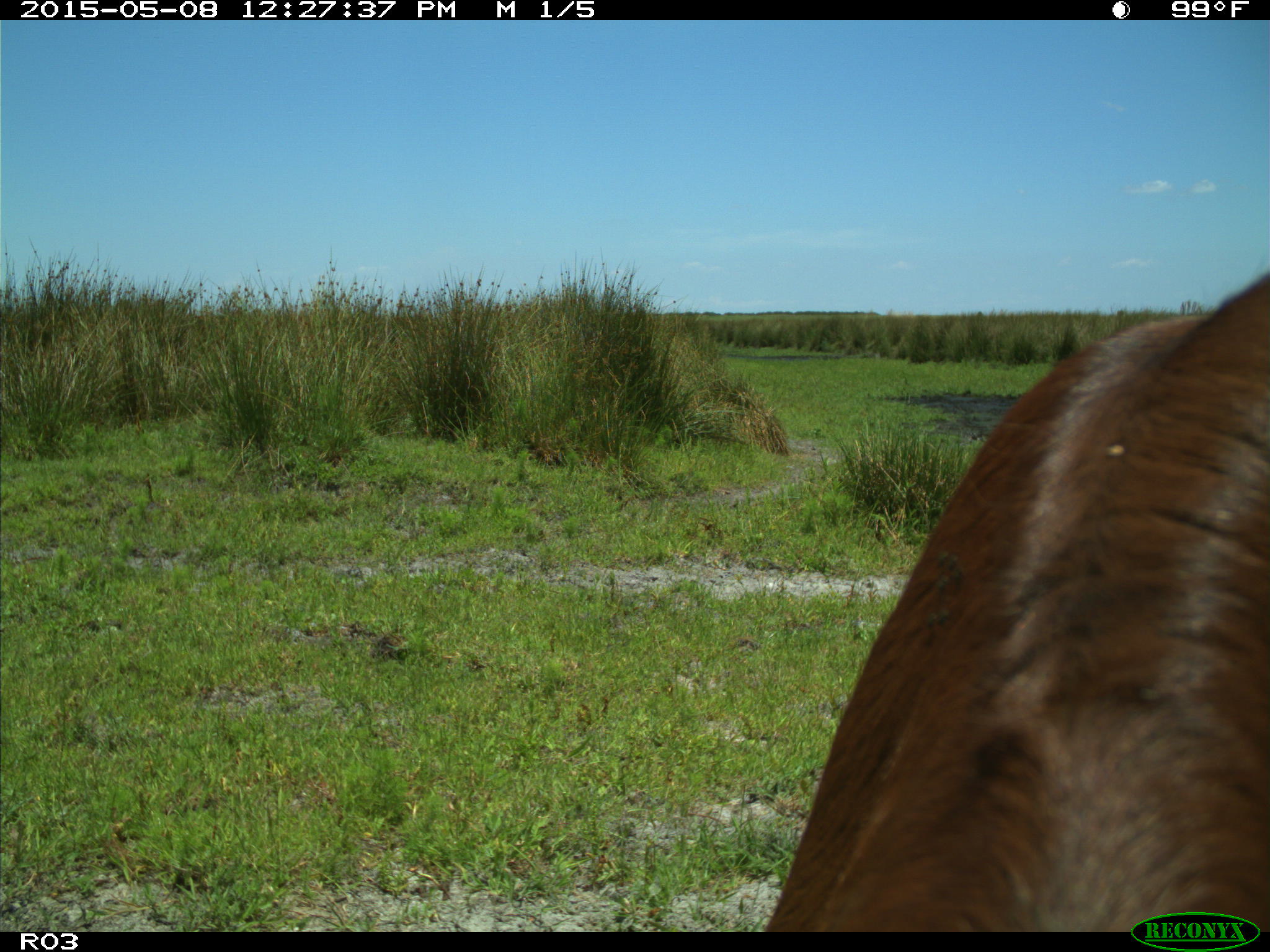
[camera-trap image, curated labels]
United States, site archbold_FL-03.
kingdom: Animalia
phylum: Chordata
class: Mammalia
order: Artiodactyla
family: Bovidae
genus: Bos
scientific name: Bos taurus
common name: domestic cow